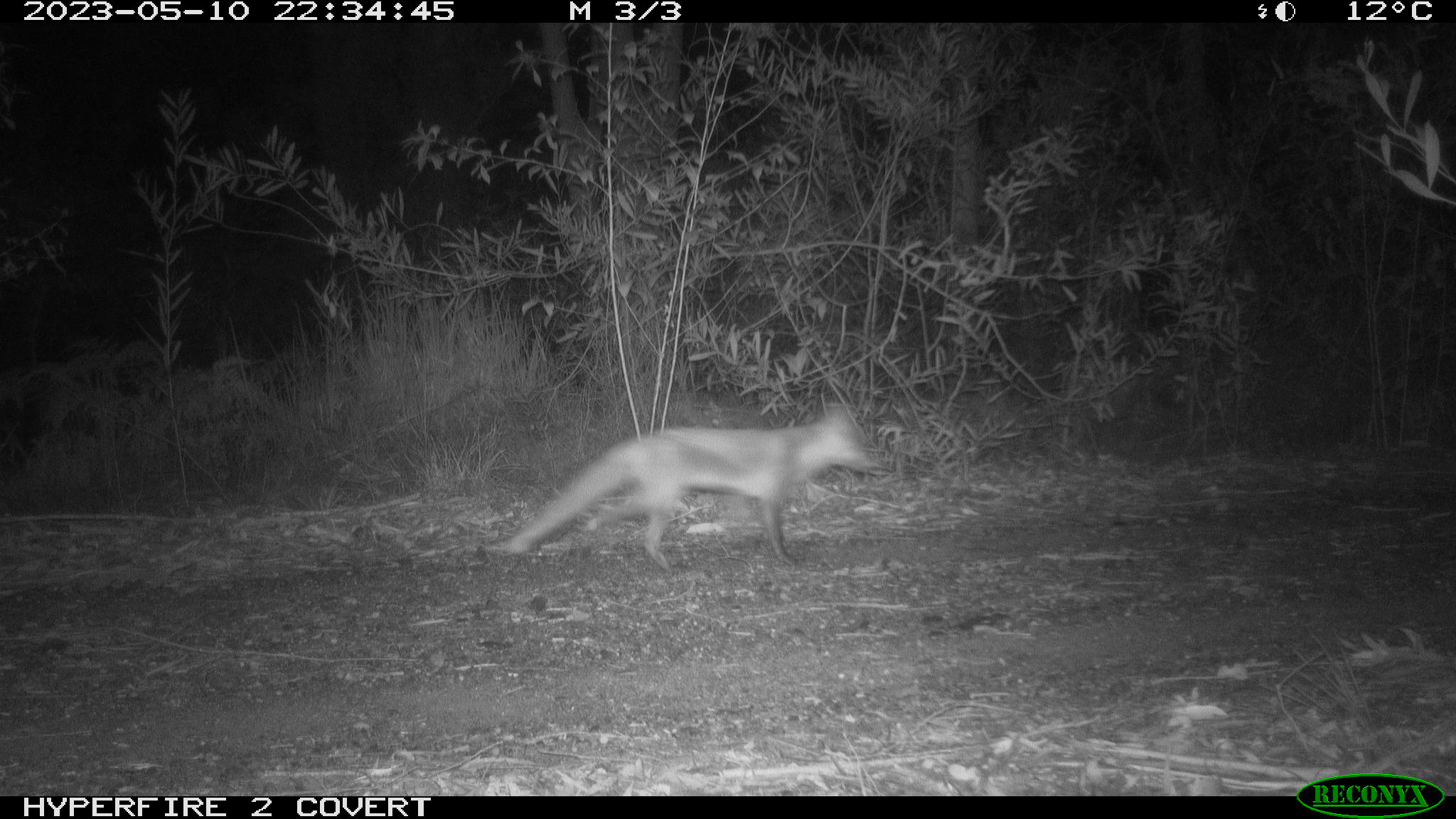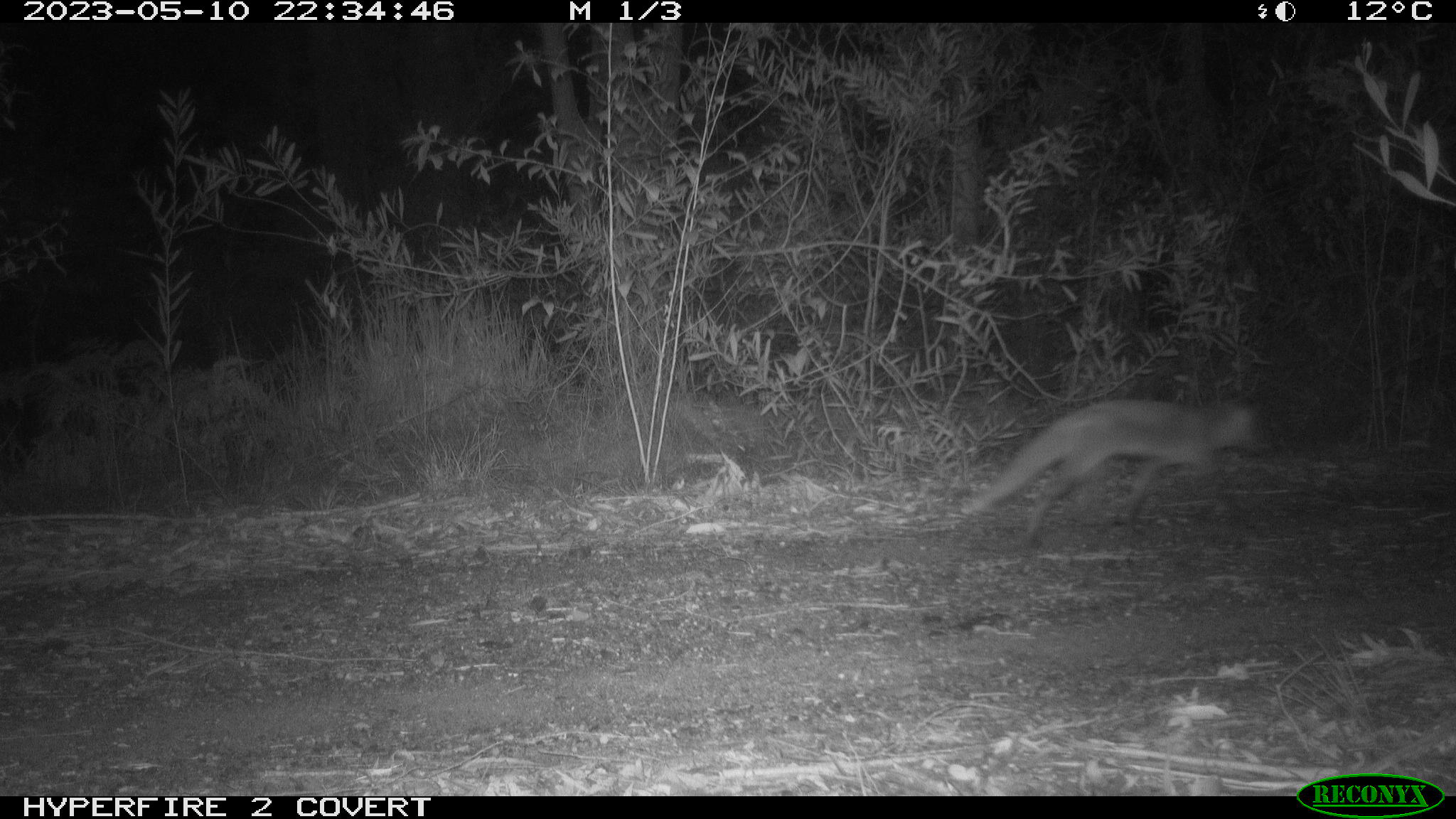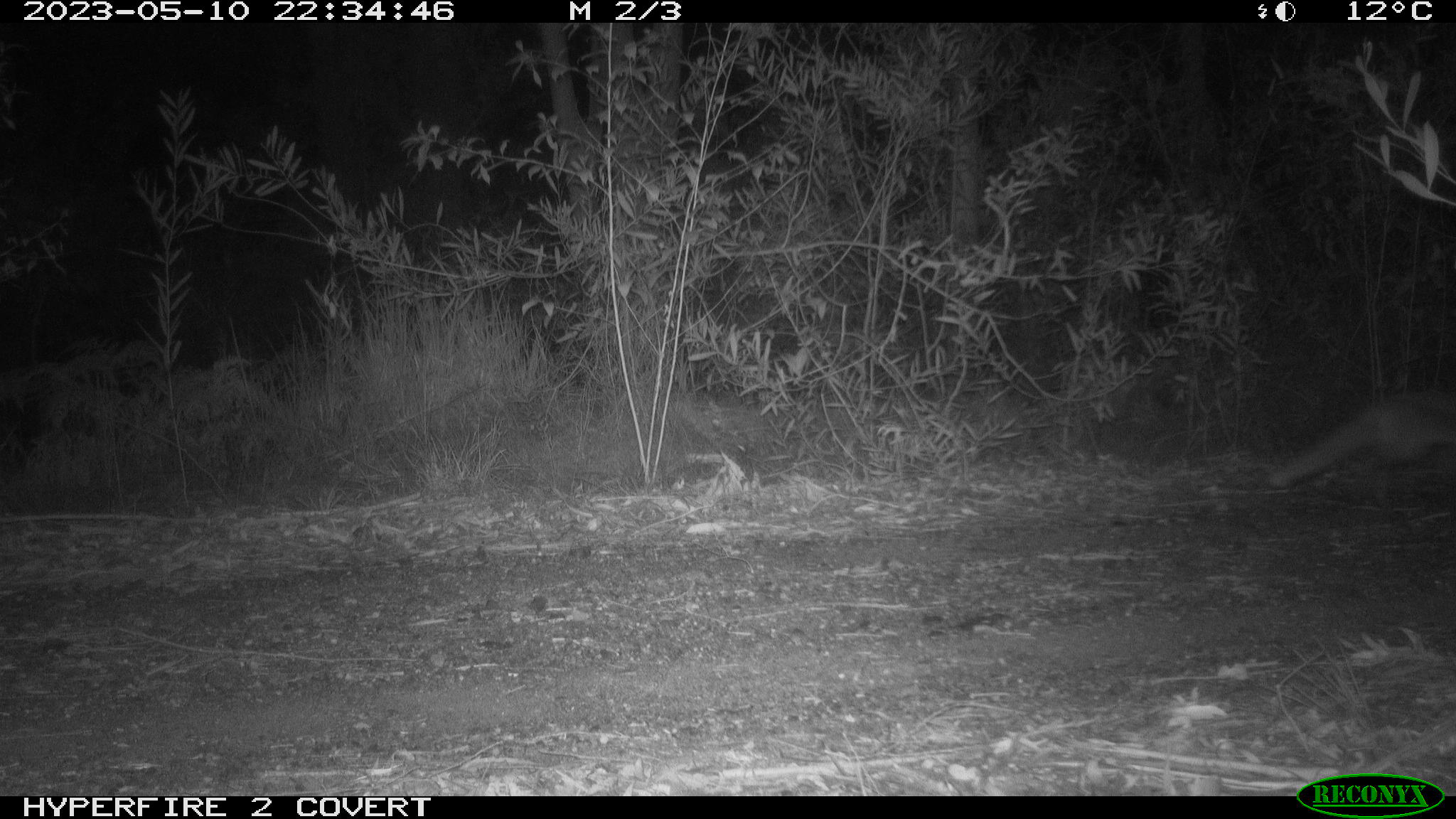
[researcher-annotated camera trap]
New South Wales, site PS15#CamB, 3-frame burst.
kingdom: Animalia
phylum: Chordata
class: Mammalia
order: Carnivora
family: Canidae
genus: Vulpes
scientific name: Vulpes vulpes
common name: red fox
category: fox